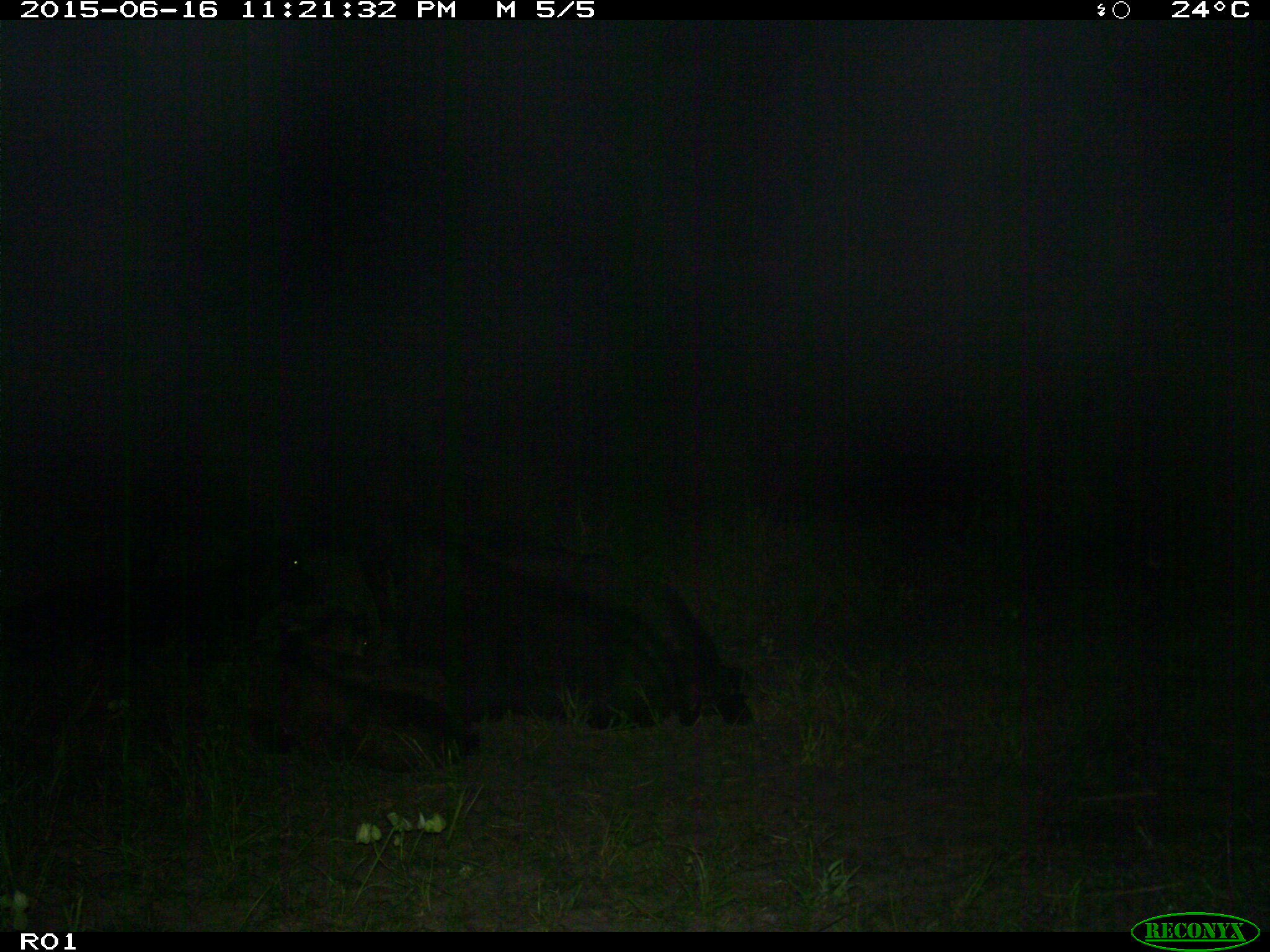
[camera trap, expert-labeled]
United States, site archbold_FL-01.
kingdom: Animalia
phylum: Chordata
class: Mammalia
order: Artiodactyla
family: Bovidae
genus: Bos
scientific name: Bos taurus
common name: domestic cow